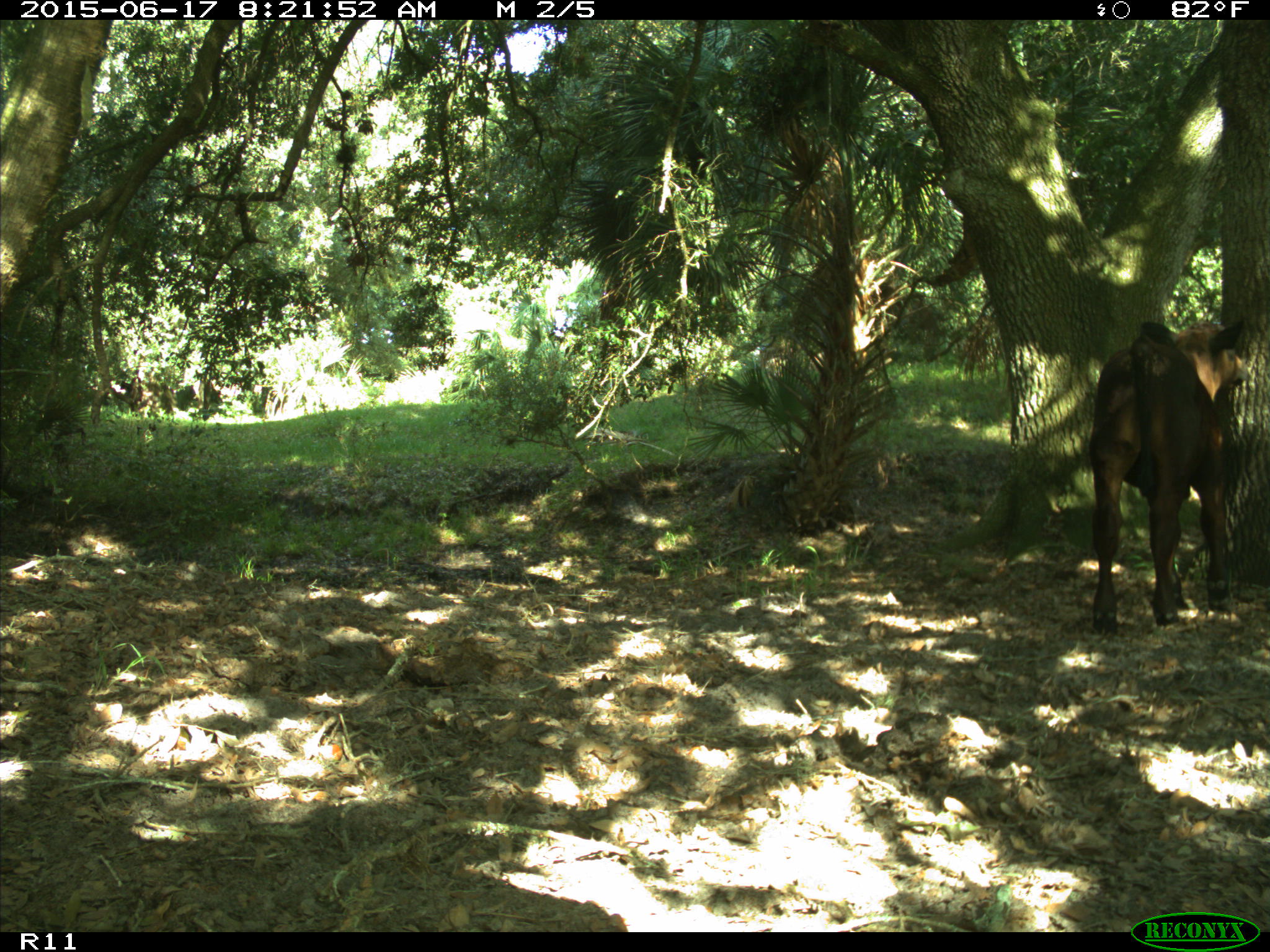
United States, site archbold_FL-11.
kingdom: Animalia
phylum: Chordata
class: Mammalia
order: Artiodactyla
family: Bovidae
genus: Bos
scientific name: Bos taurus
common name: domestic cow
Bos taurus (domestic cow).